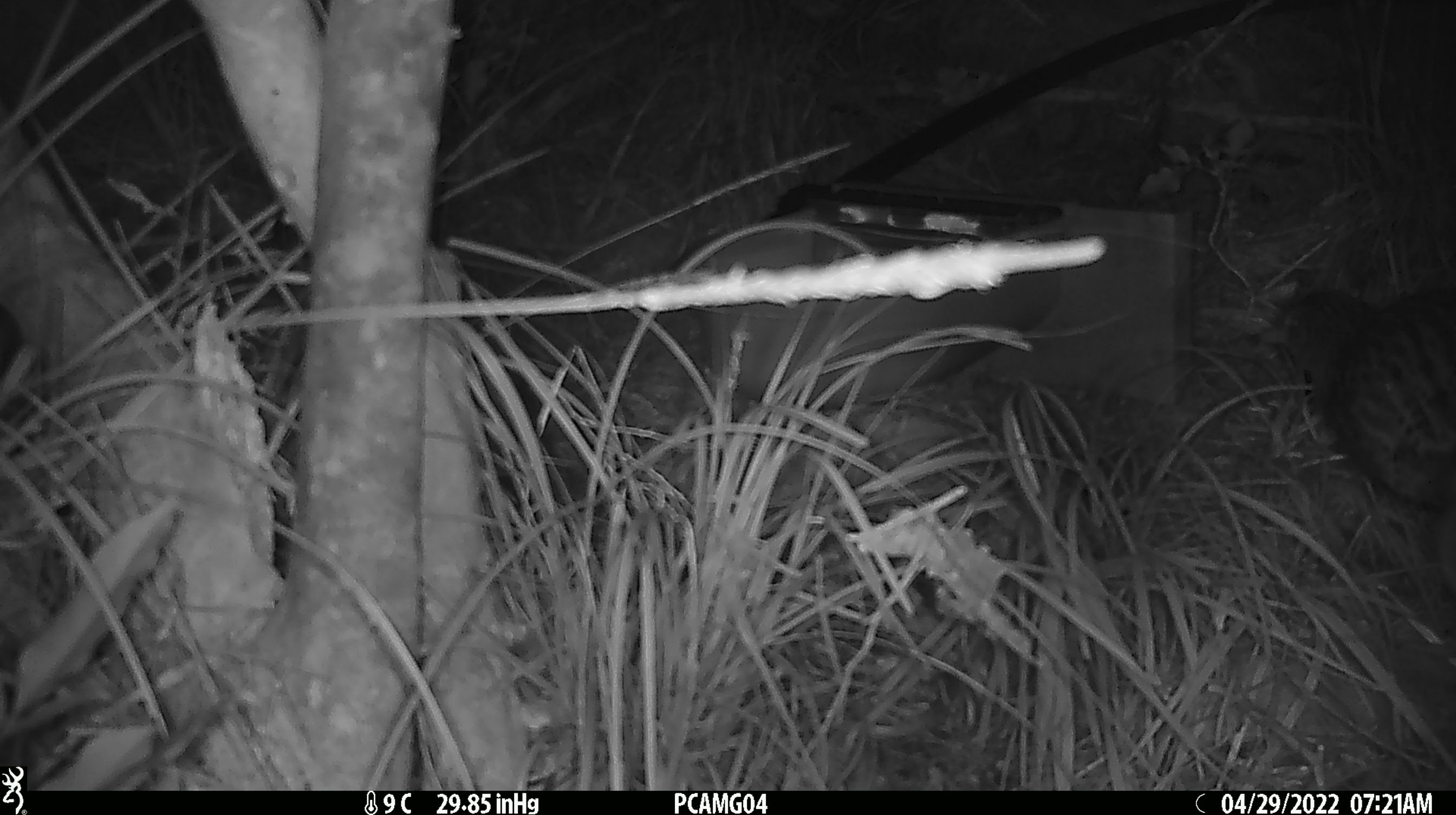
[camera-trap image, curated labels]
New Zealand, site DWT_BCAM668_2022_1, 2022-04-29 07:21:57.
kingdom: Animalia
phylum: Chordata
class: Aves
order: Gruiformes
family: Rallidae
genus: Gallirallus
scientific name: Gallirallus australis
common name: weka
Weka (Gallirallus australis).